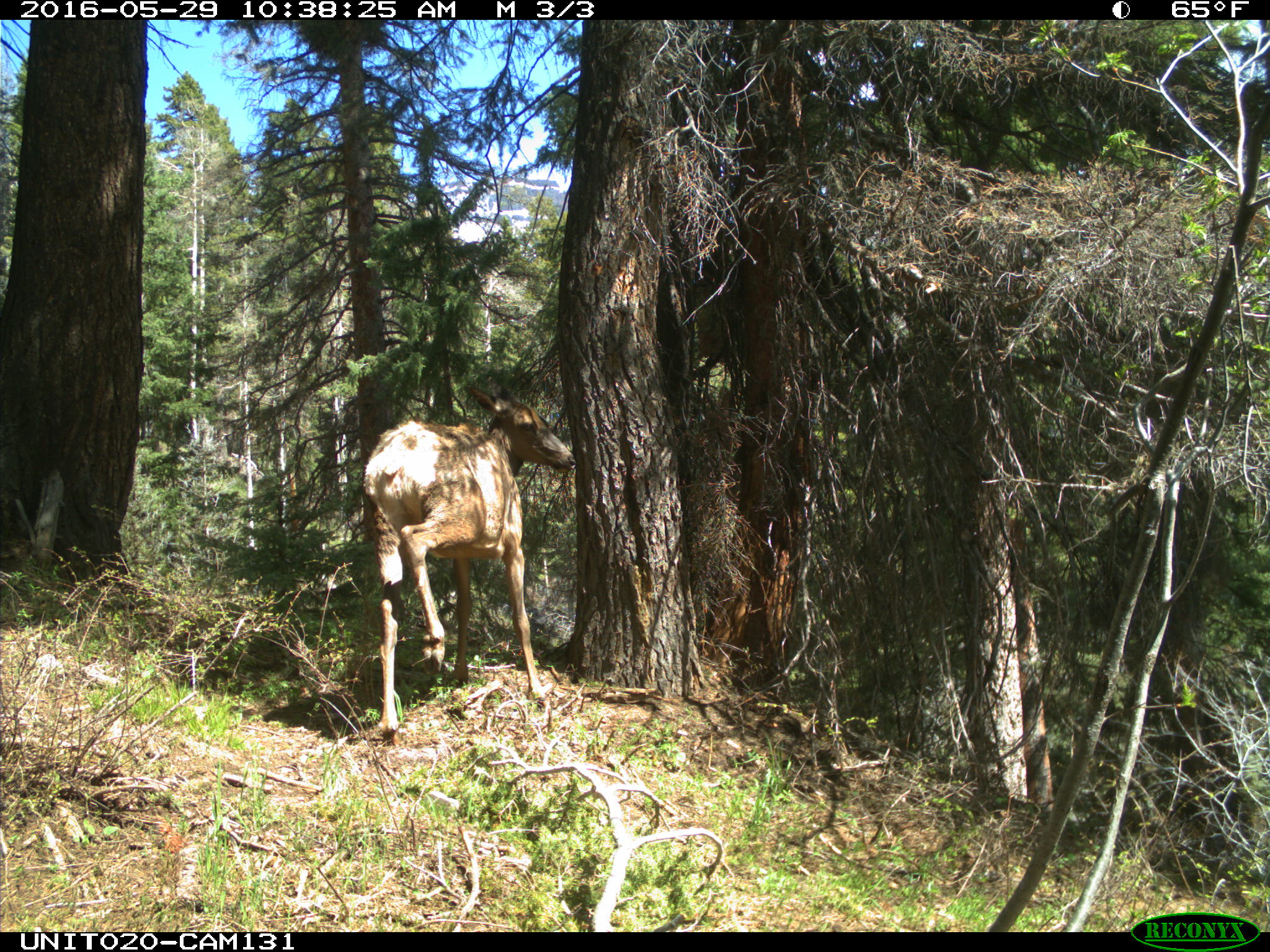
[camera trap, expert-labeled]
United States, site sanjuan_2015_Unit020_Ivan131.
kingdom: Animalia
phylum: Chordata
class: Mammalia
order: Artiodactyla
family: Cervidae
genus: Cervus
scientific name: Cervus elaphus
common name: red deer